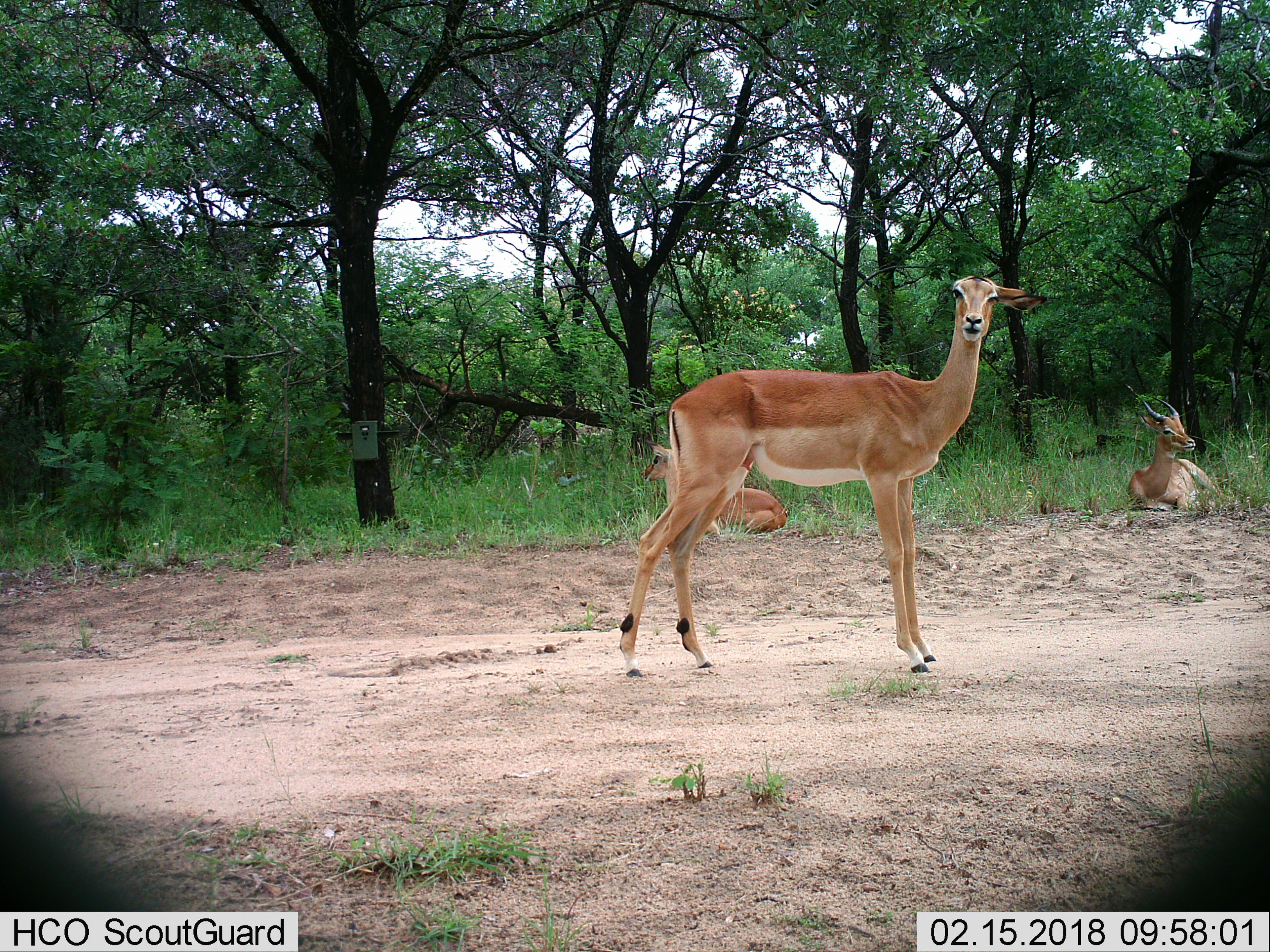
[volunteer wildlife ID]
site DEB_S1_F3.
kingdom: Animalia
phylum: Chordata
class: Mammalia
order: Artiodactyla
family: Bovidae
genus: Aepyceros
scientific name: Aepyceros melampus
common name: impala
Impala (Aepyceros melampus), count 3. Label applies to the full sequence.